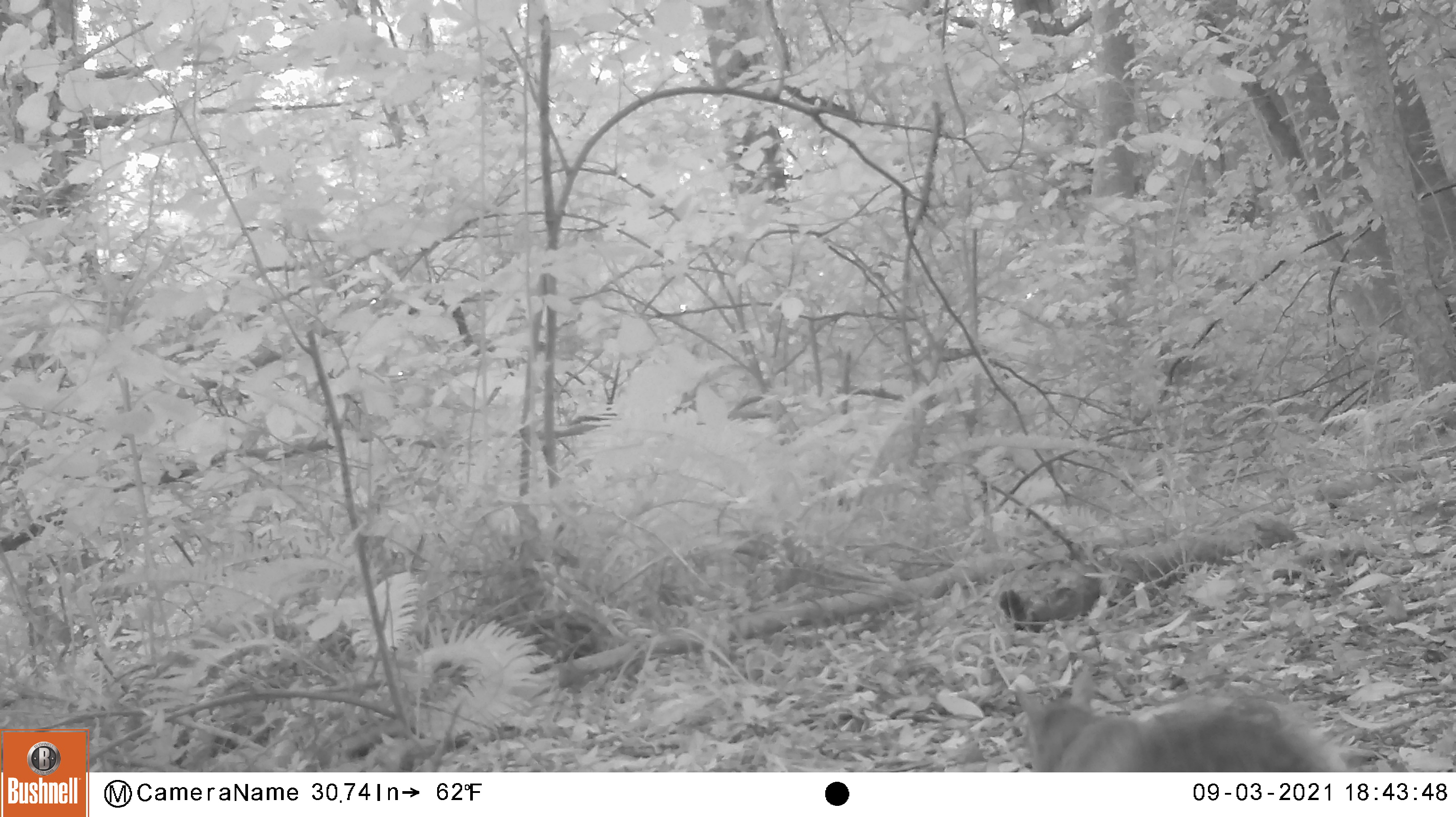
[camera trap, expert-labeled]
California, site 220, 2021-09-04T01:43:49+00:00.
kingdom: Animalia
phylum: Chordata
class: Mammalia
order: Rodentia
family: Sciuridae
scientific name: Sciuridae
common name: squirrel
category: unknown squirrel